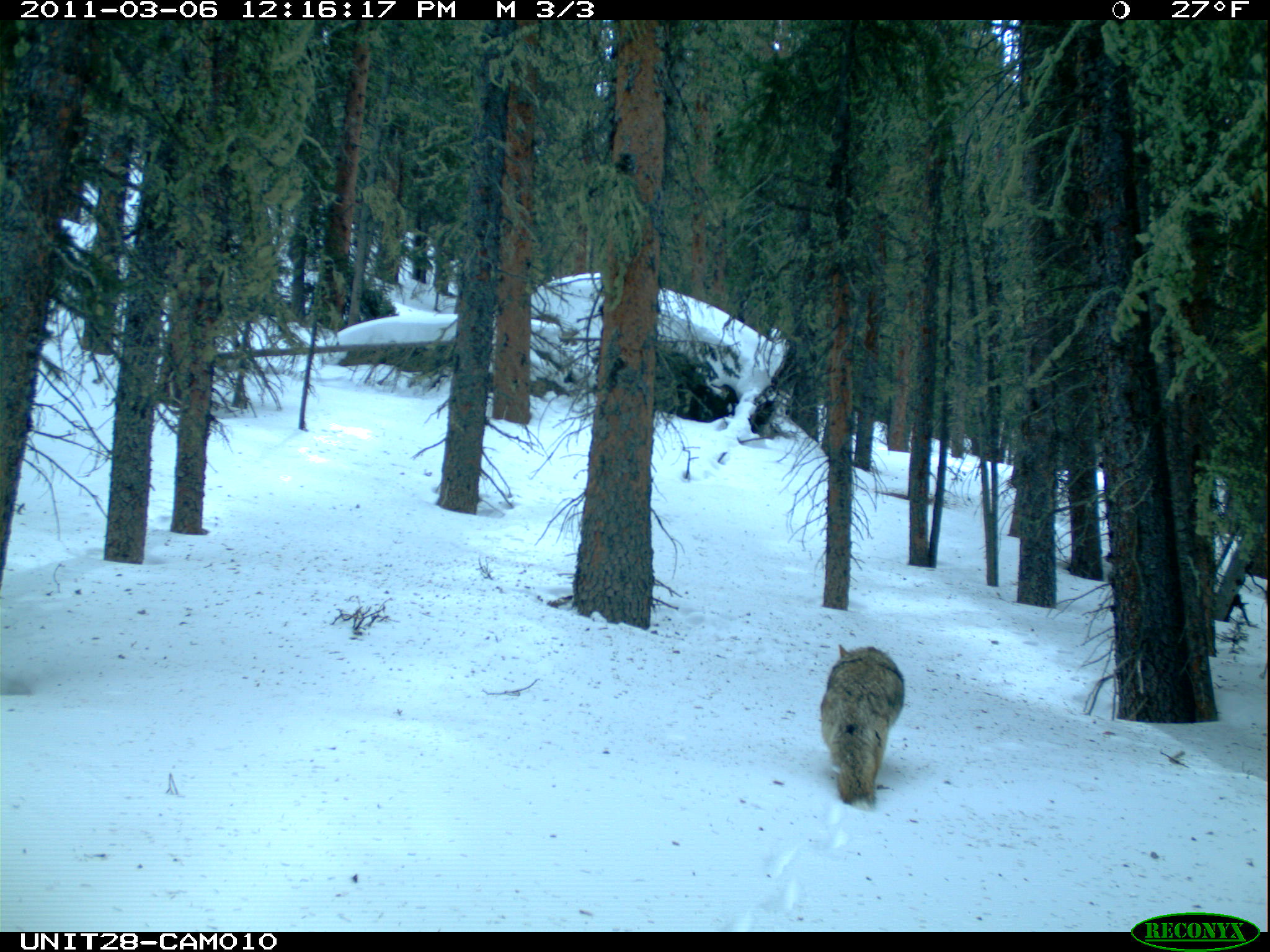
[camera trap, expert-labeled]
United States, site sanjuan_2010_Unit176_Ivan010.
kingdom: Animalia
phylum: Chordata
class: Mammalia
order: Carnivora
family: Canidae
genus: Canis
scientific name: Canis latrans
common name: coyote